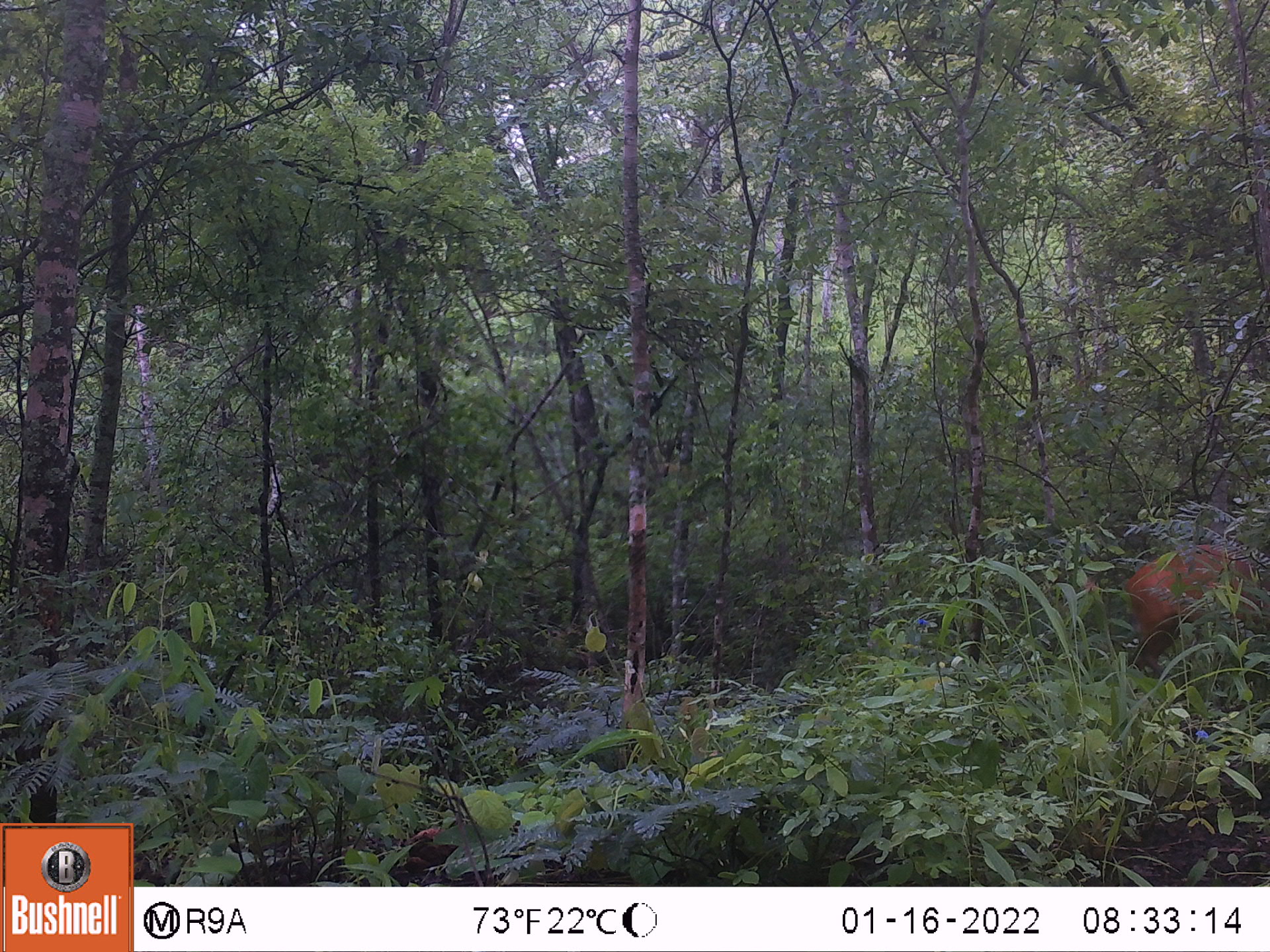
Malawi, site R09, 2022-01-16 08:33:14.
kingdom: Animalia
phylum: Chordata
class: Mammalia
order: Artiodactyla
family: Bovidae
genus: Cephalophorus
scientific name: Cephalophorus natalensis natalensis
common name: red duiker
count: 1